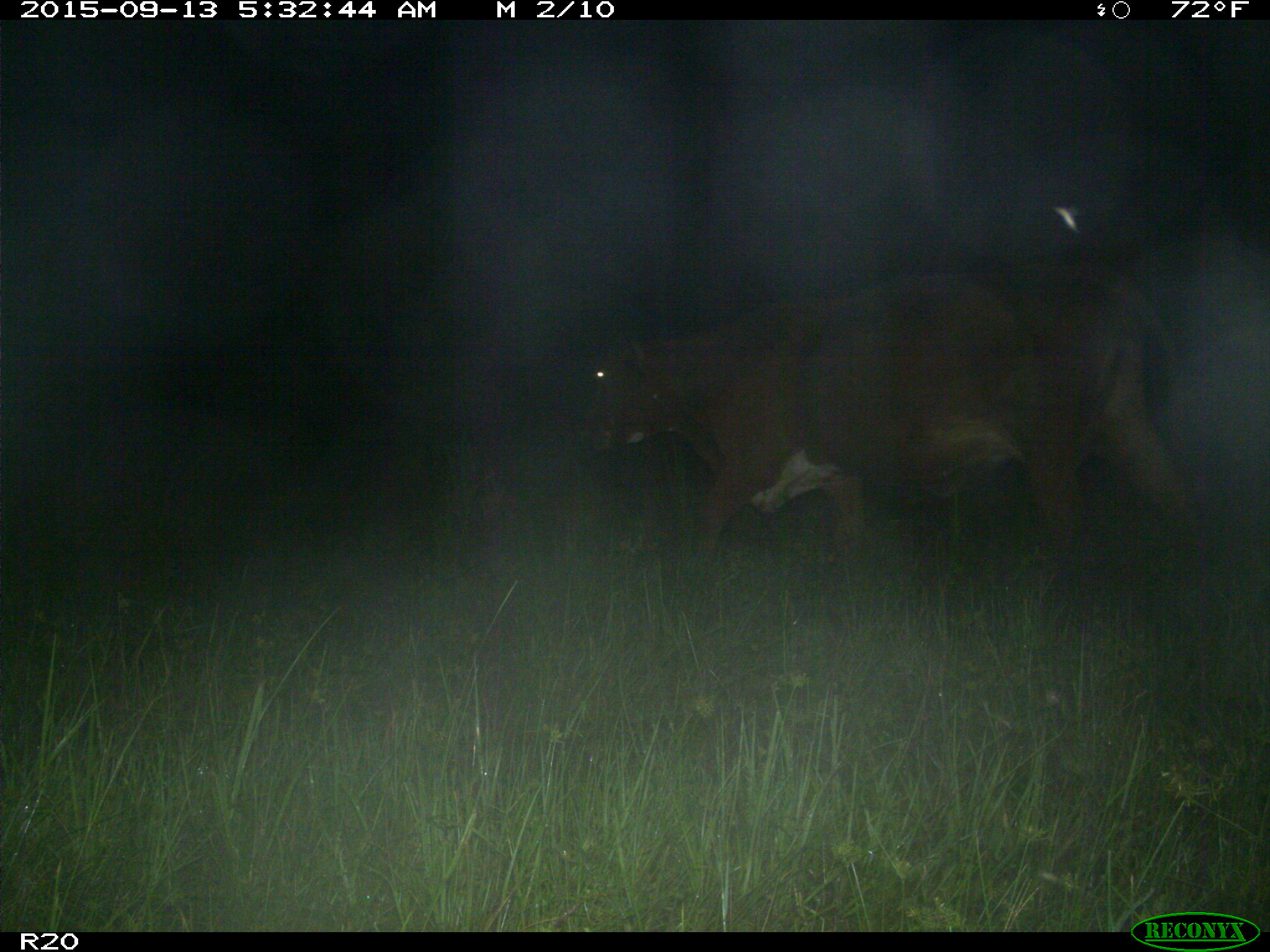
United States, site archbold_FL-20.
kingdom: Animalia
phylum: Chordata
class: Mammalia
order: Artiodactyla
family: Bovidae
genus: Bos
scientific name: Bos taurus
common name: domestic cow